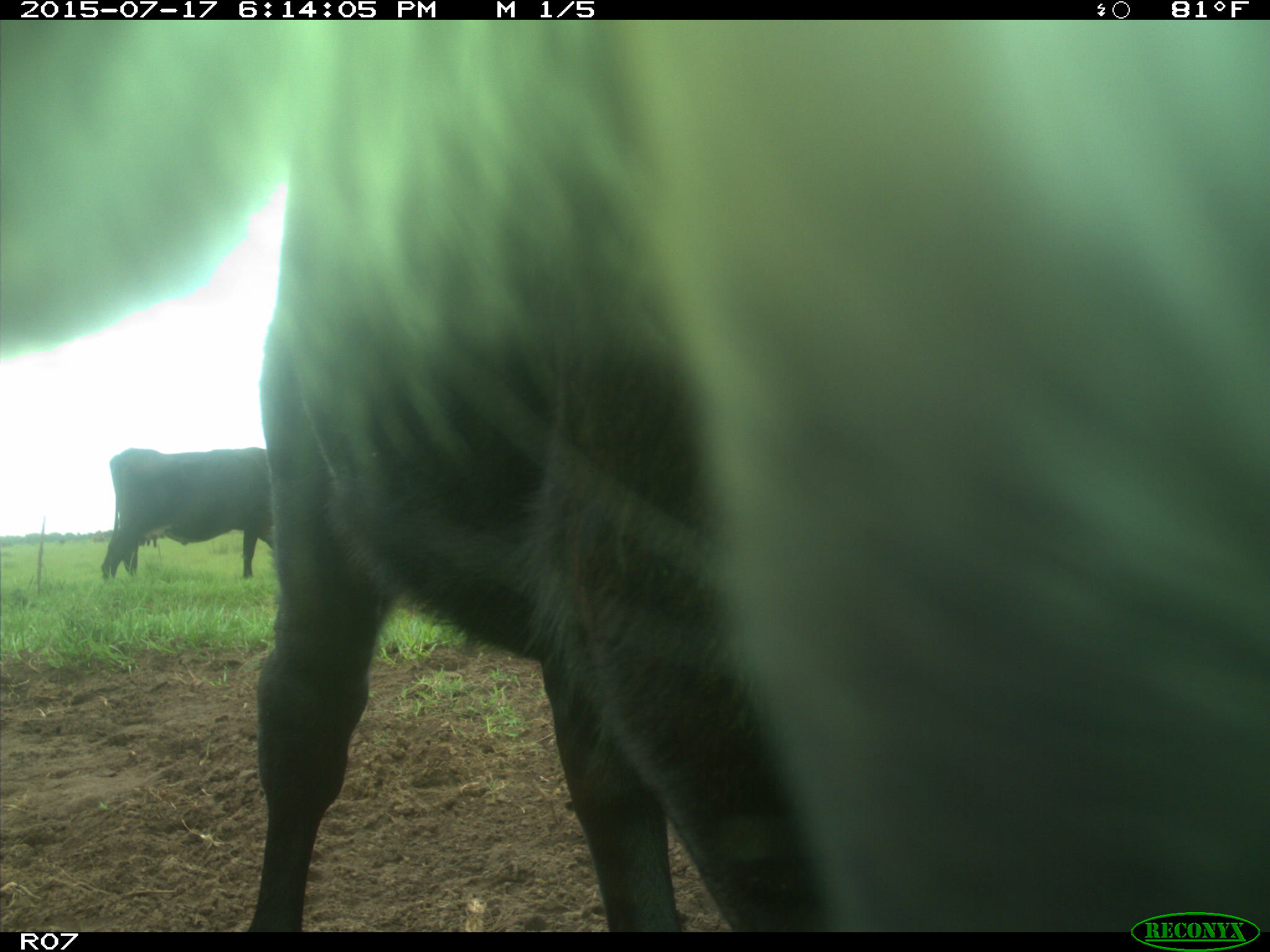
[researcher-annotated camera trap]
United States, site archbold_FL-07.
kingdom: Animalia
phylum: Chordata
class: Mammalia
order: Artiodactyla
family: Bovidae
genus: Bos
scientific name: Bos taurus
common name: domestic cow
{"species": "Bos taurus (domestic cow)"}